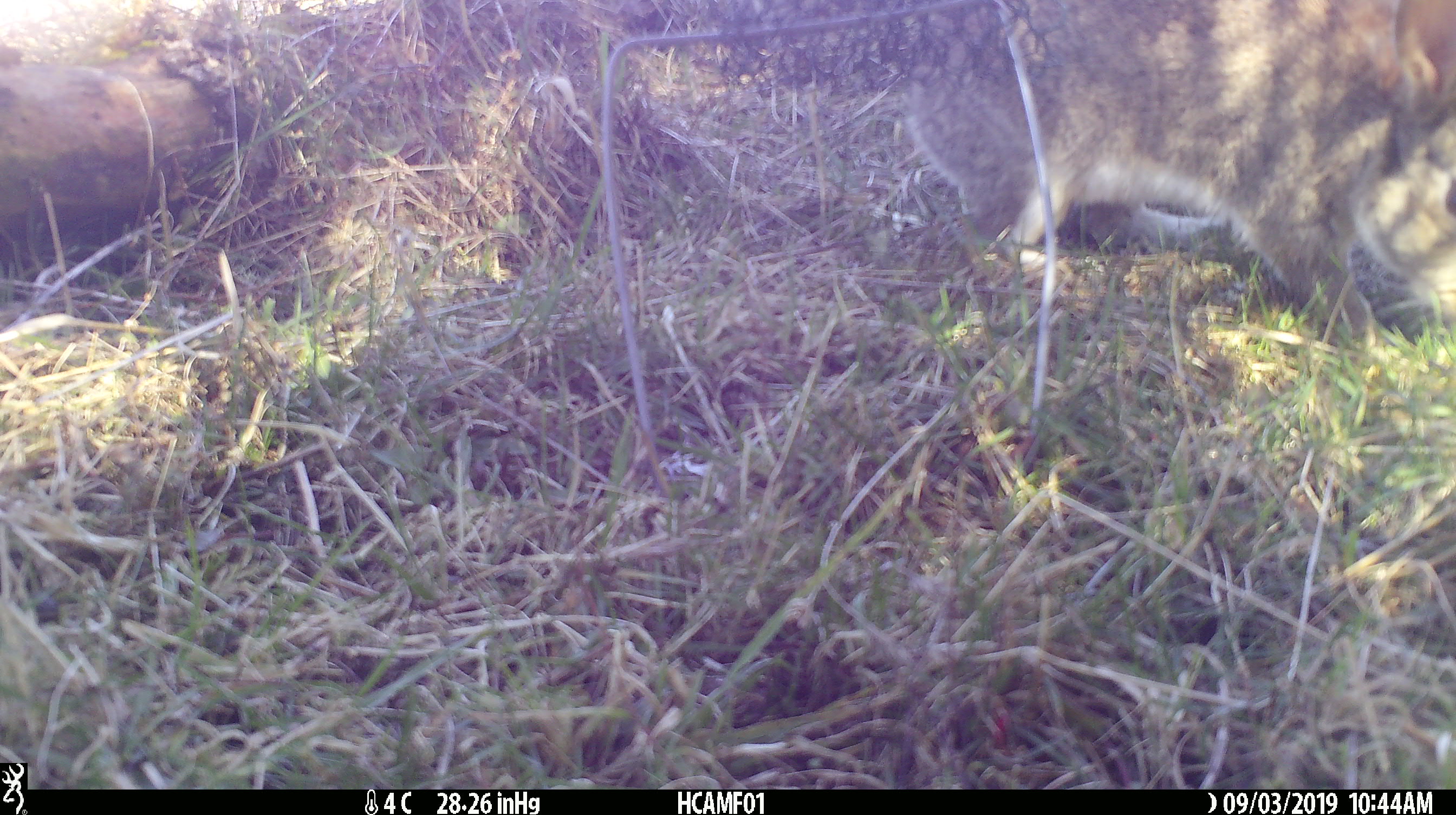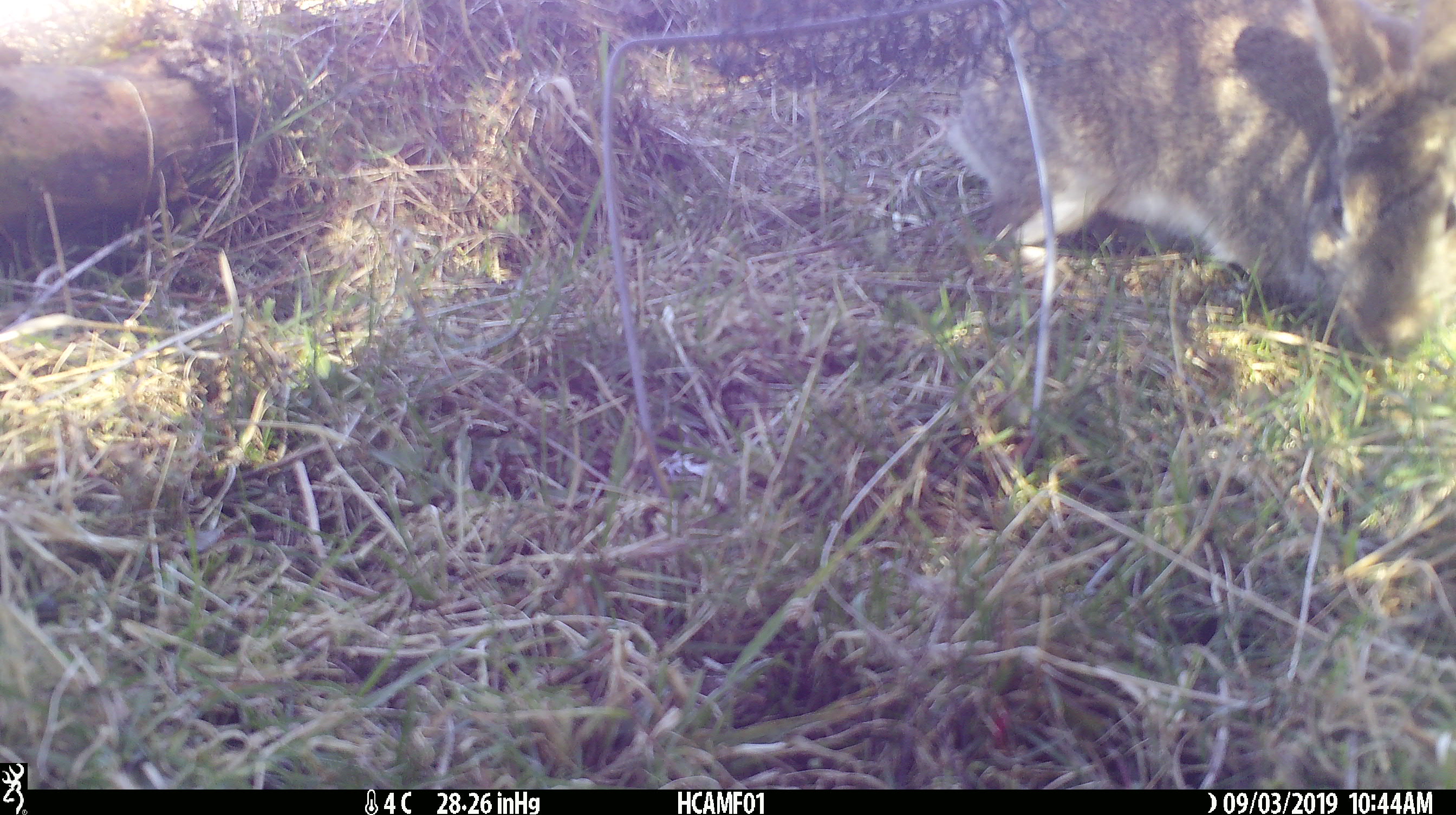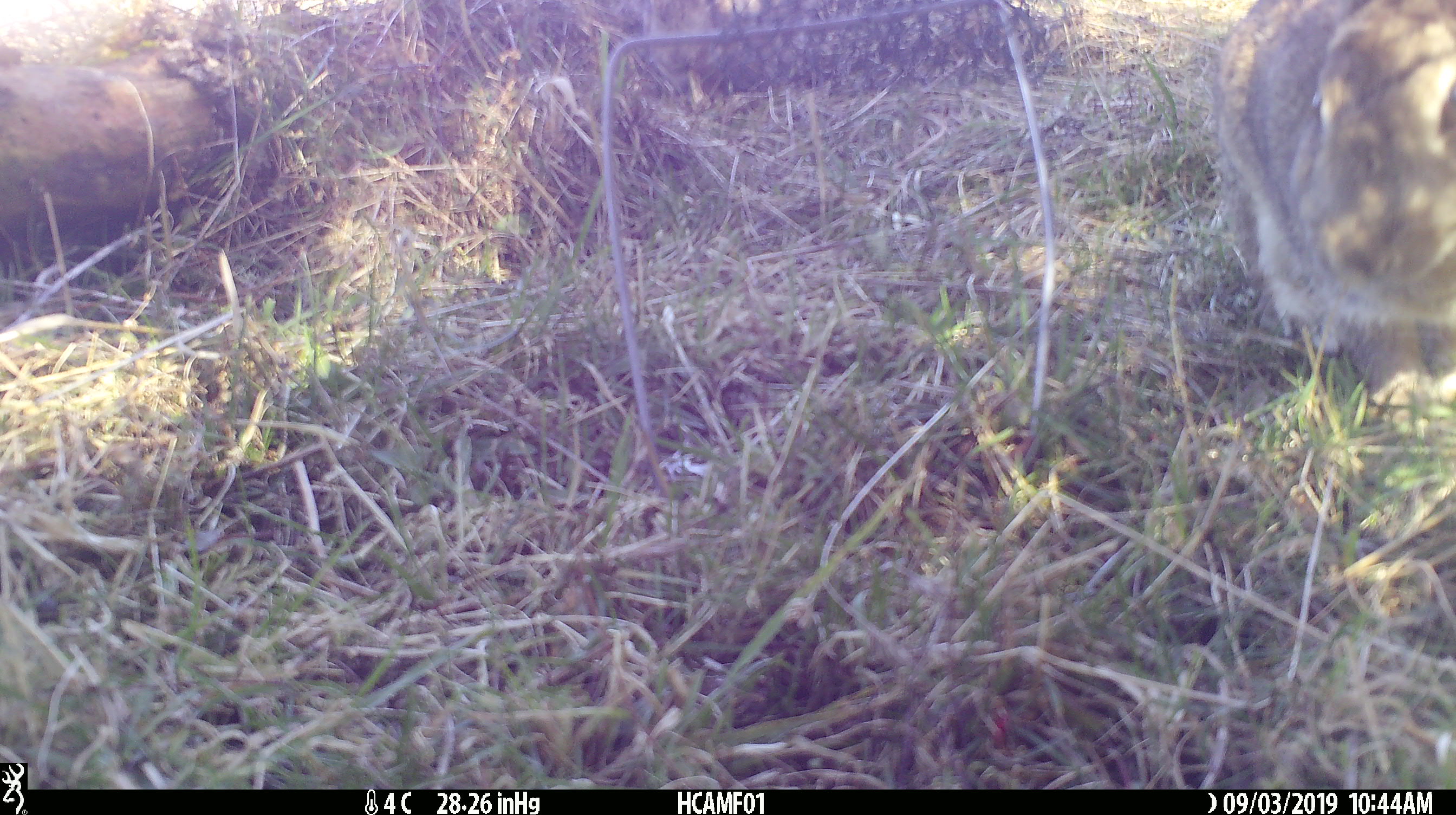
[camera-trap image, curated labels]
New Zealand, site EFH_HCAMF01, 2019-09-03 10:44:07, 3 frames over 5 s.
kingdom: Animalia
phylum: Chordata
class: Mammalia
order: Lagomorpha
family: Leporidae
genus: Lepus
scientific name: Lepus europaeus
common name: brown hare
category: hare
Hare (brown hare) (Lepus europaeus).